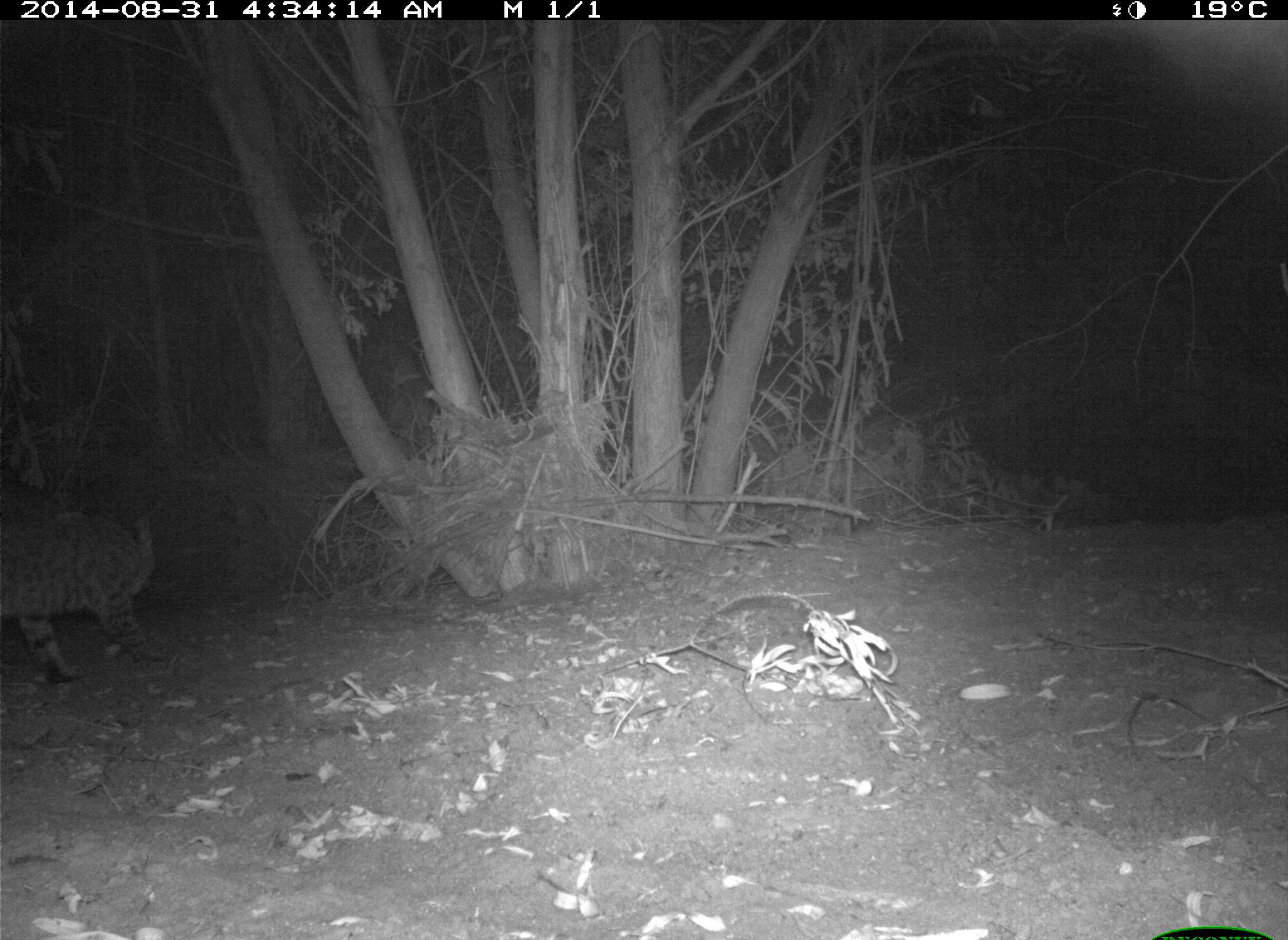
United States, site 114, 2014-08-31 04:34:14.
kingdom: Animalia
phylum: Chordata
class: Mammalia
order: Carnivora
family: Felidae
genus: Lynx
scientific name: Lynx rufus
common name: bobcat